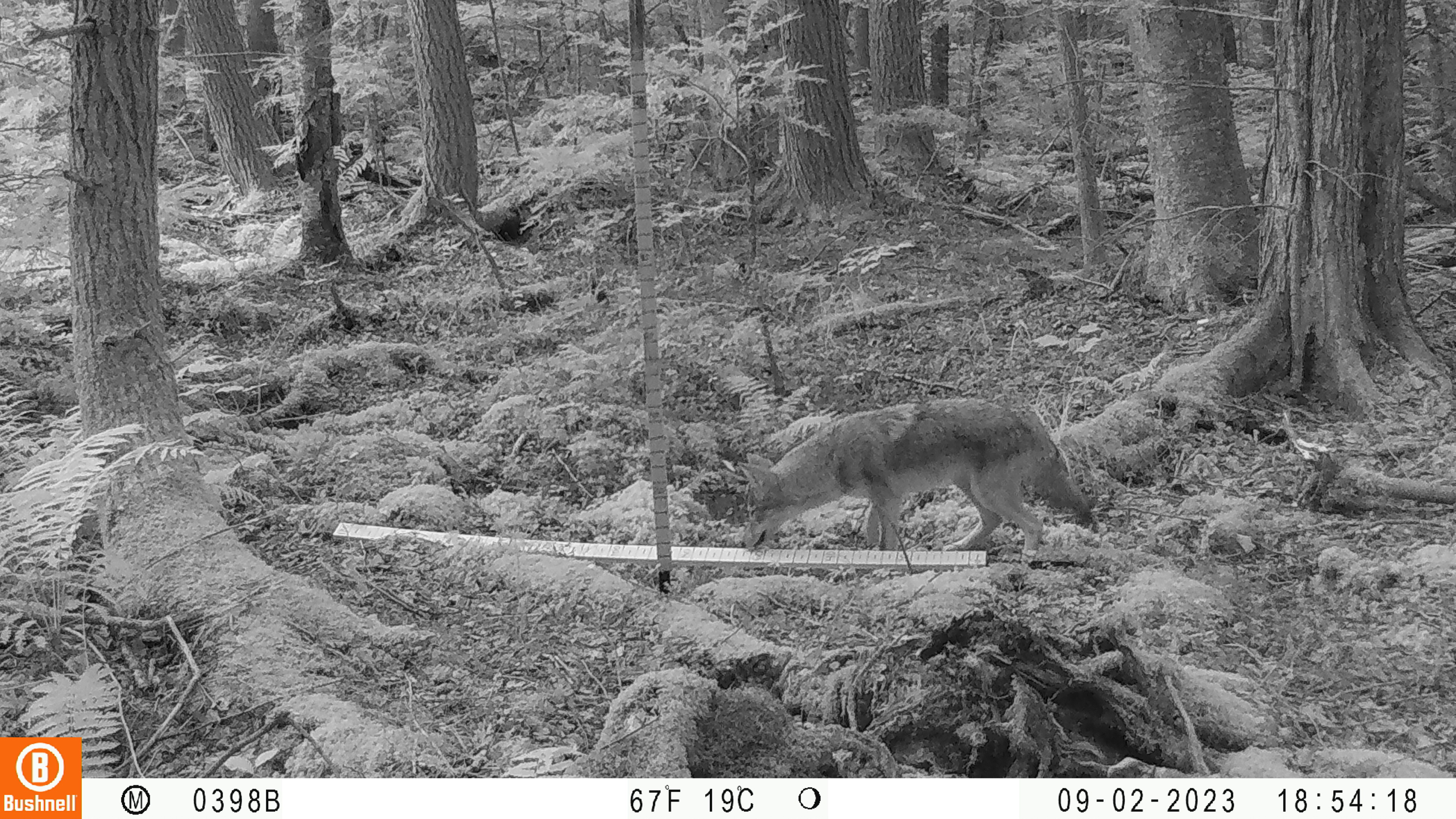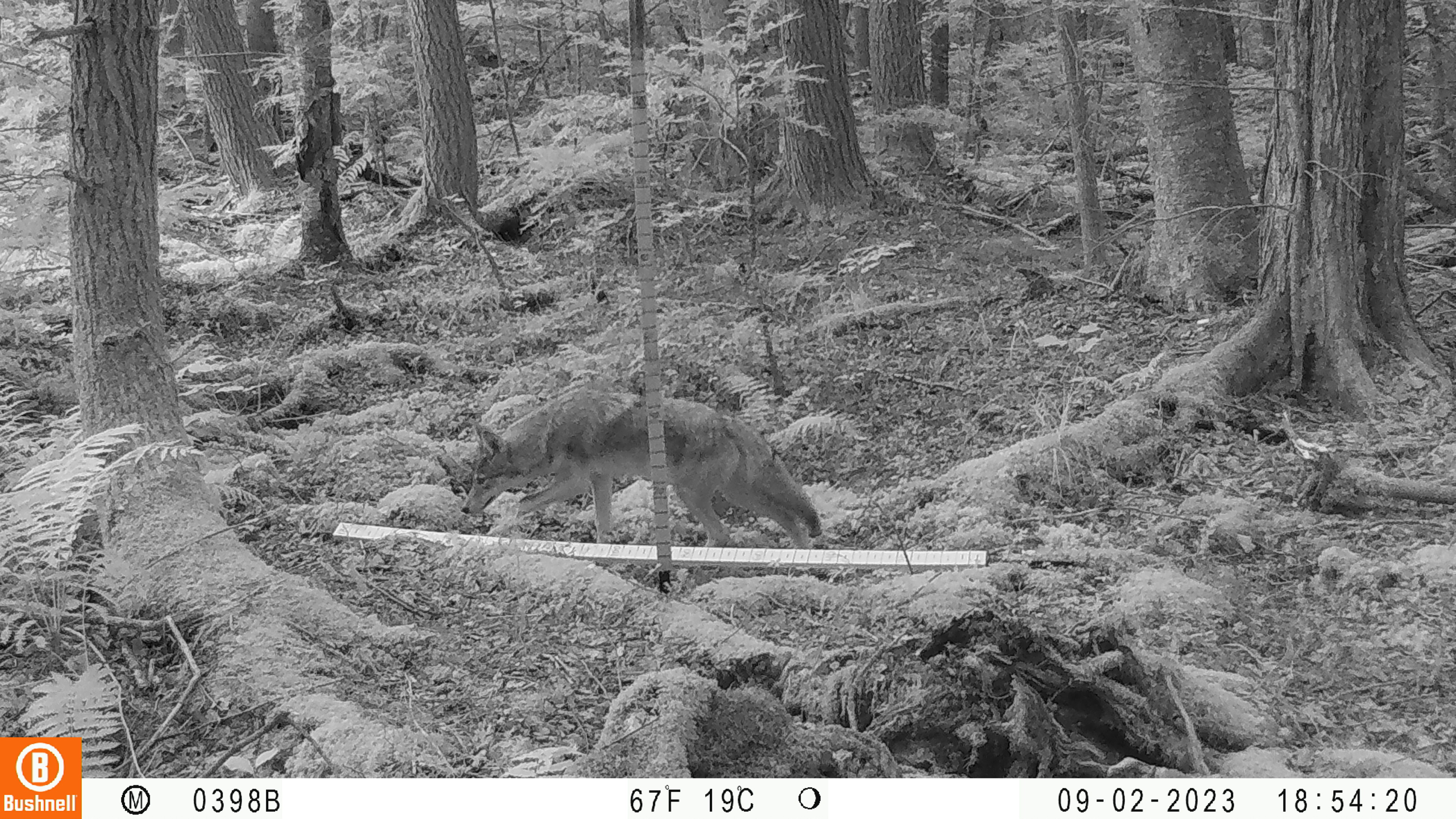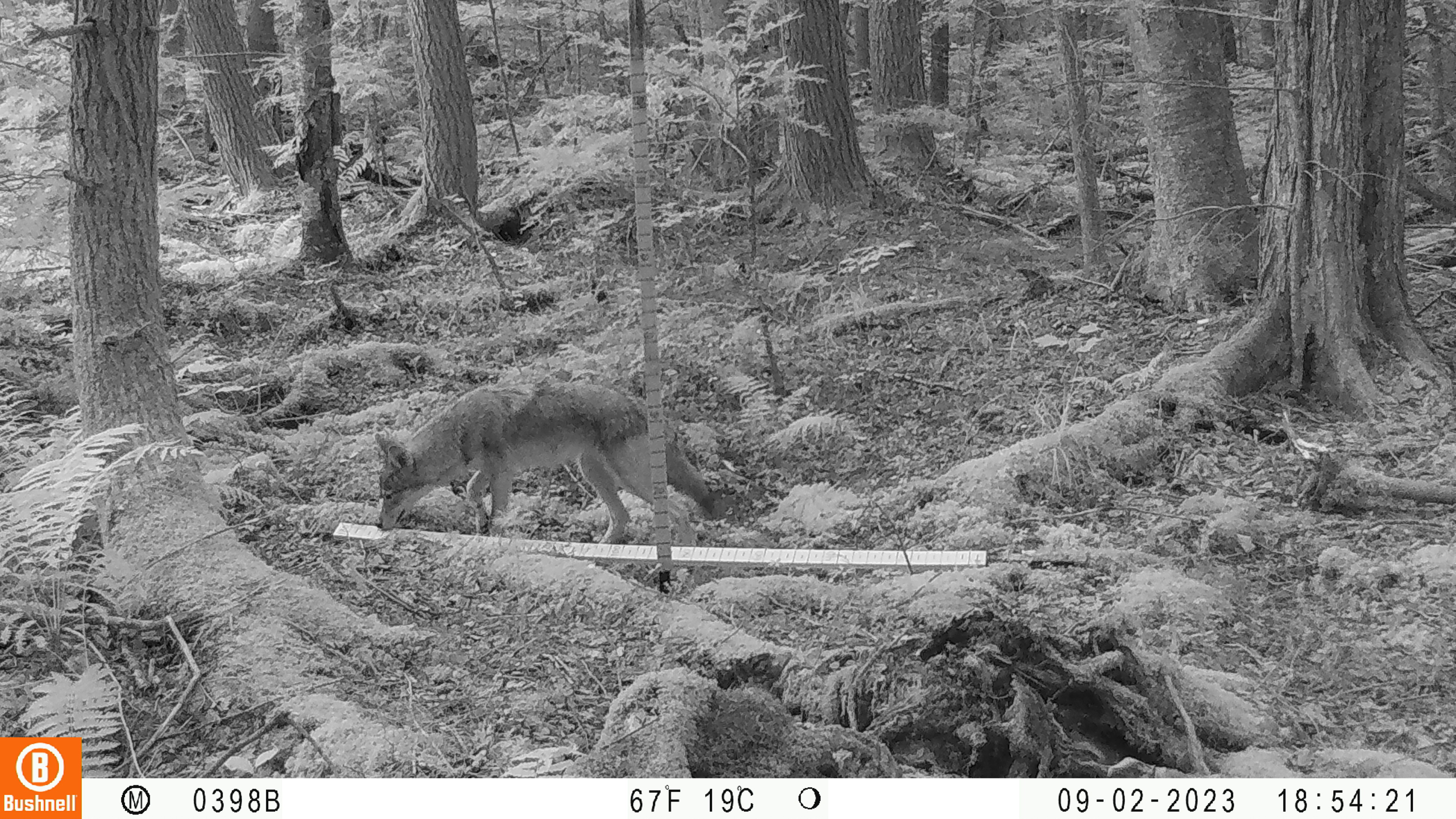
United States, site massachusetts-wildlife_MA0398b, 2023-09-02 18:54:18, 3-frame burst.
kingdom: Animalia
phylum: Chordata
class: Mammalia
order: Carnivora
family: Canidae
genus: Canis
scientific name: Canis latrans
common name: coyote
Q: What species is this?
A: Coyote (Canis latrans).